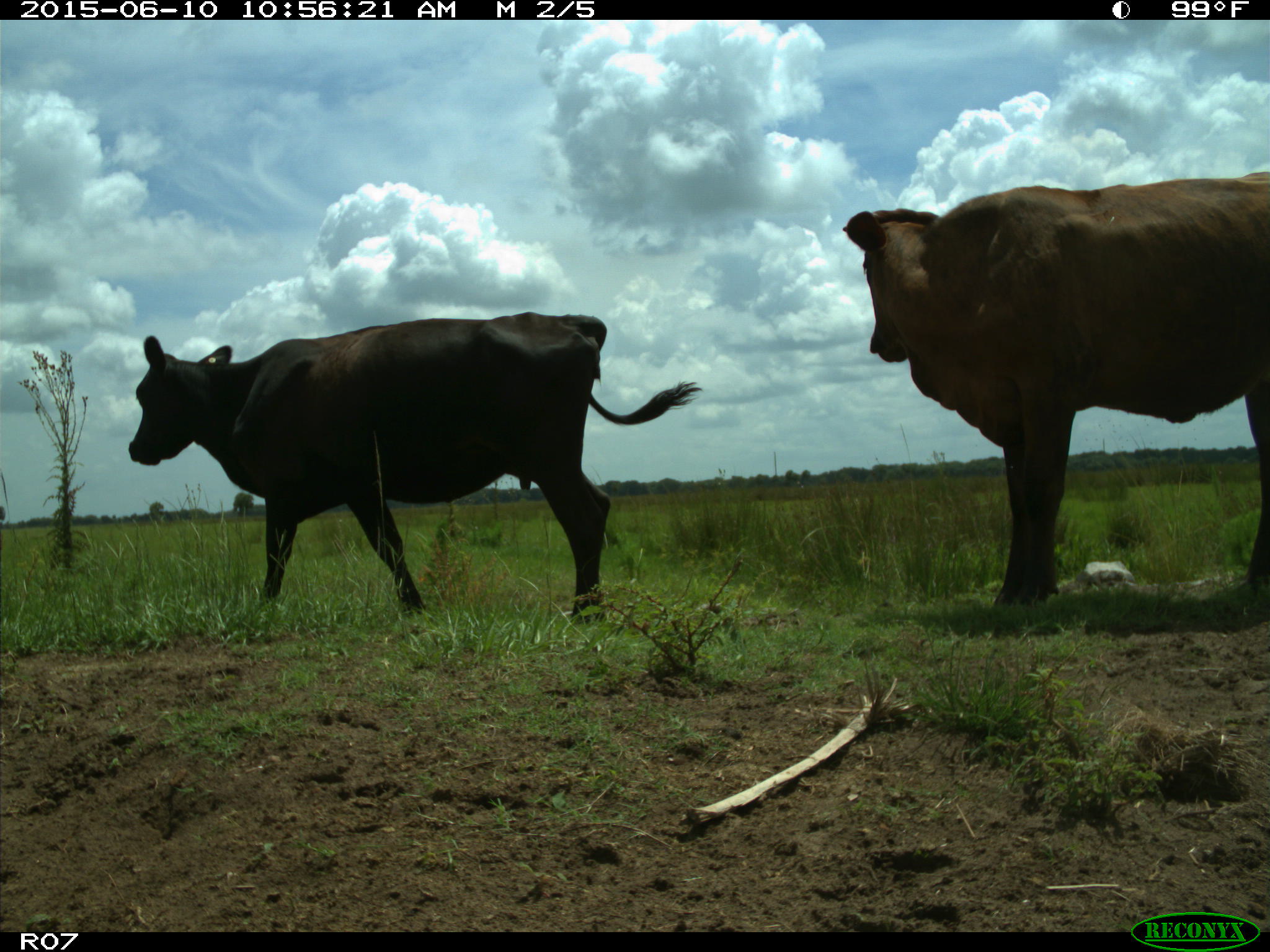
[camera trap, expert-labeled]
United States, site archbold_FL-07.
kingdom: Animalia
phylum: Chordata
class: Mammalia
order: Artiodactyla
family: Bovidae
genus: Bos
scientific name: Bos taurus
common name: domestic cow